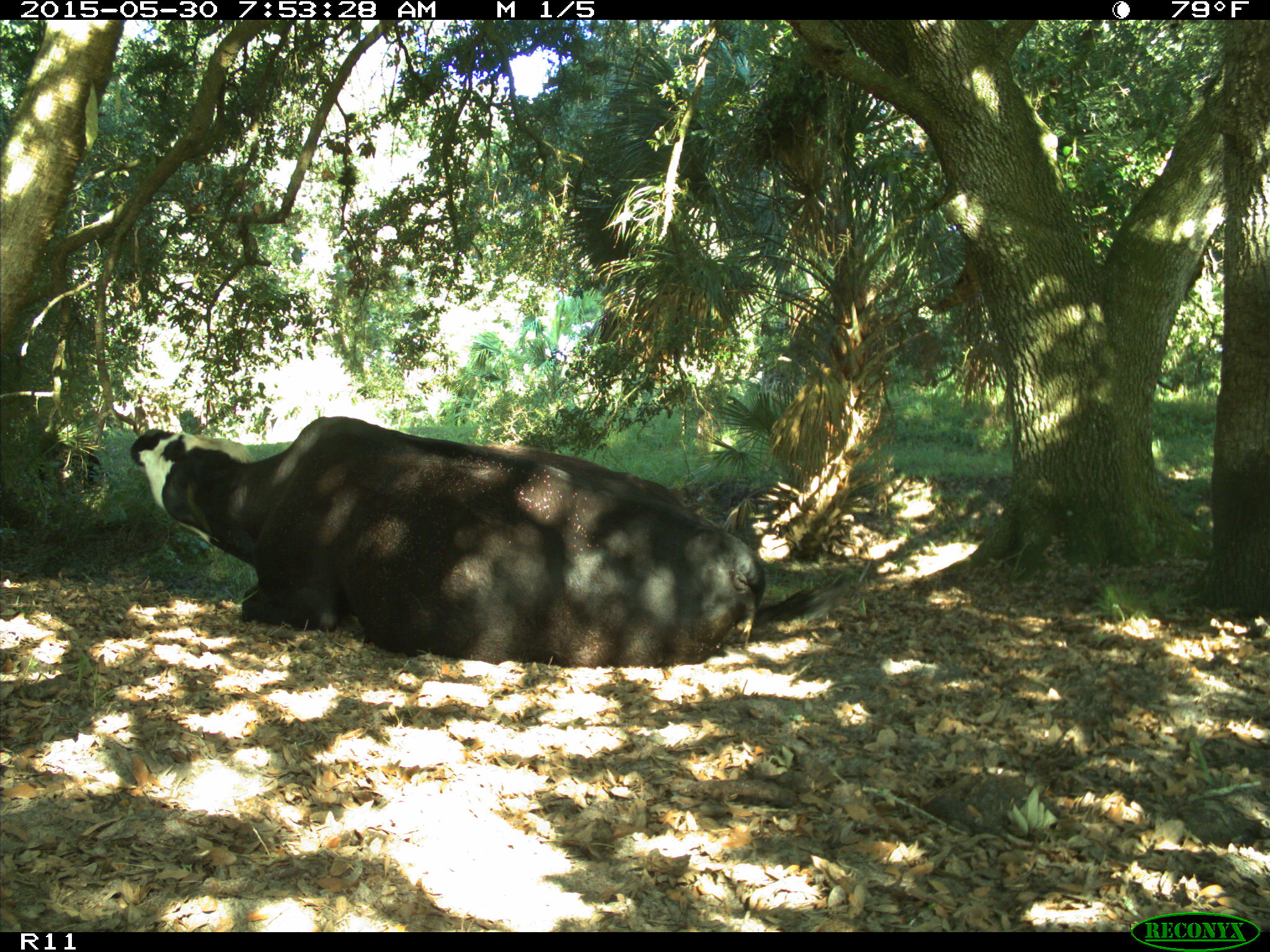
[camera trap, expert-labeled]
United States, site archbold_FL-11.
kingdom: Animalia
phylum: Chordata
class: Mammalia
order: Artiodactyla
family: Bovidae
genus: Bos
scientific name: Bos taurus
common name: domestic cow